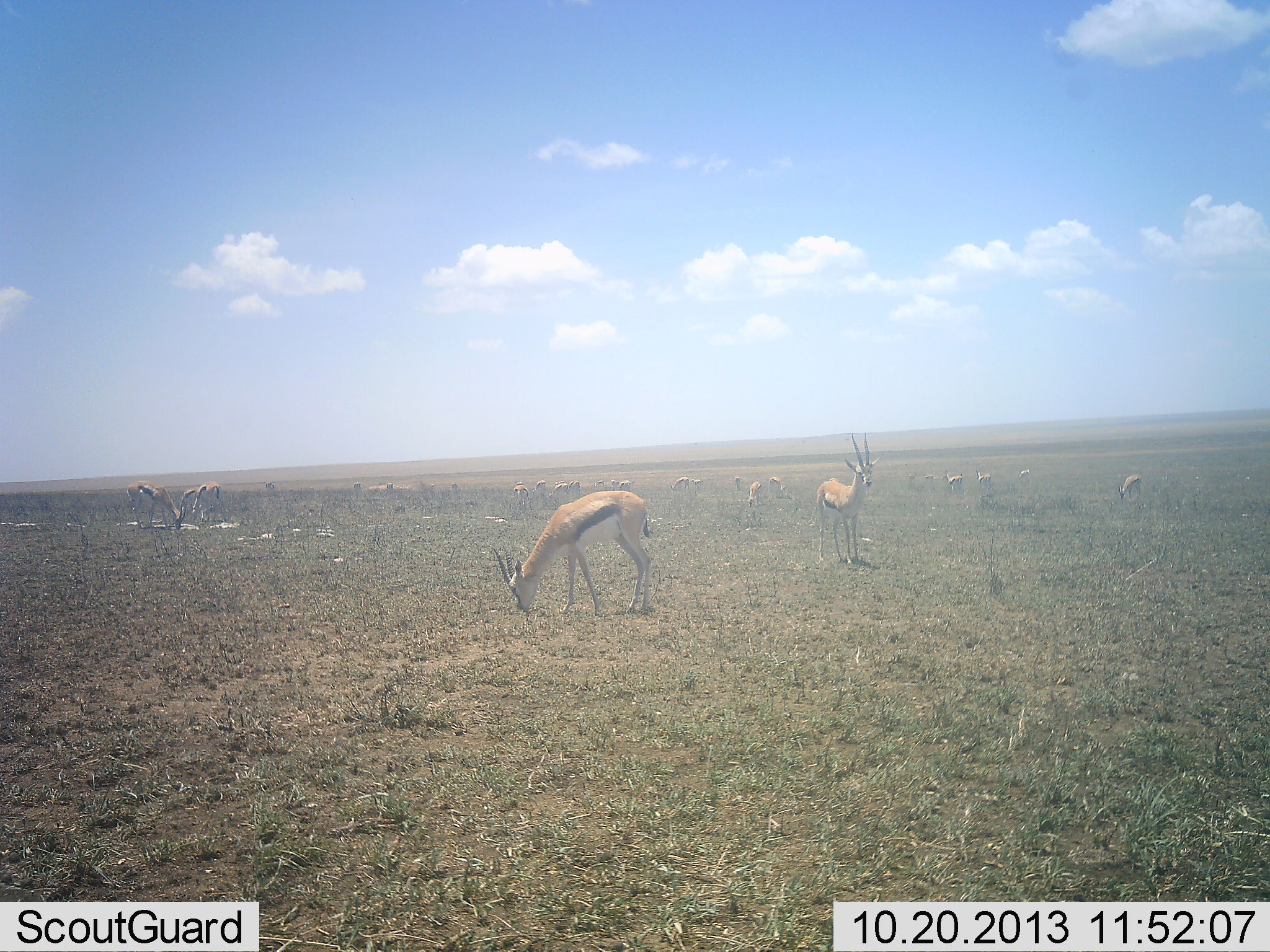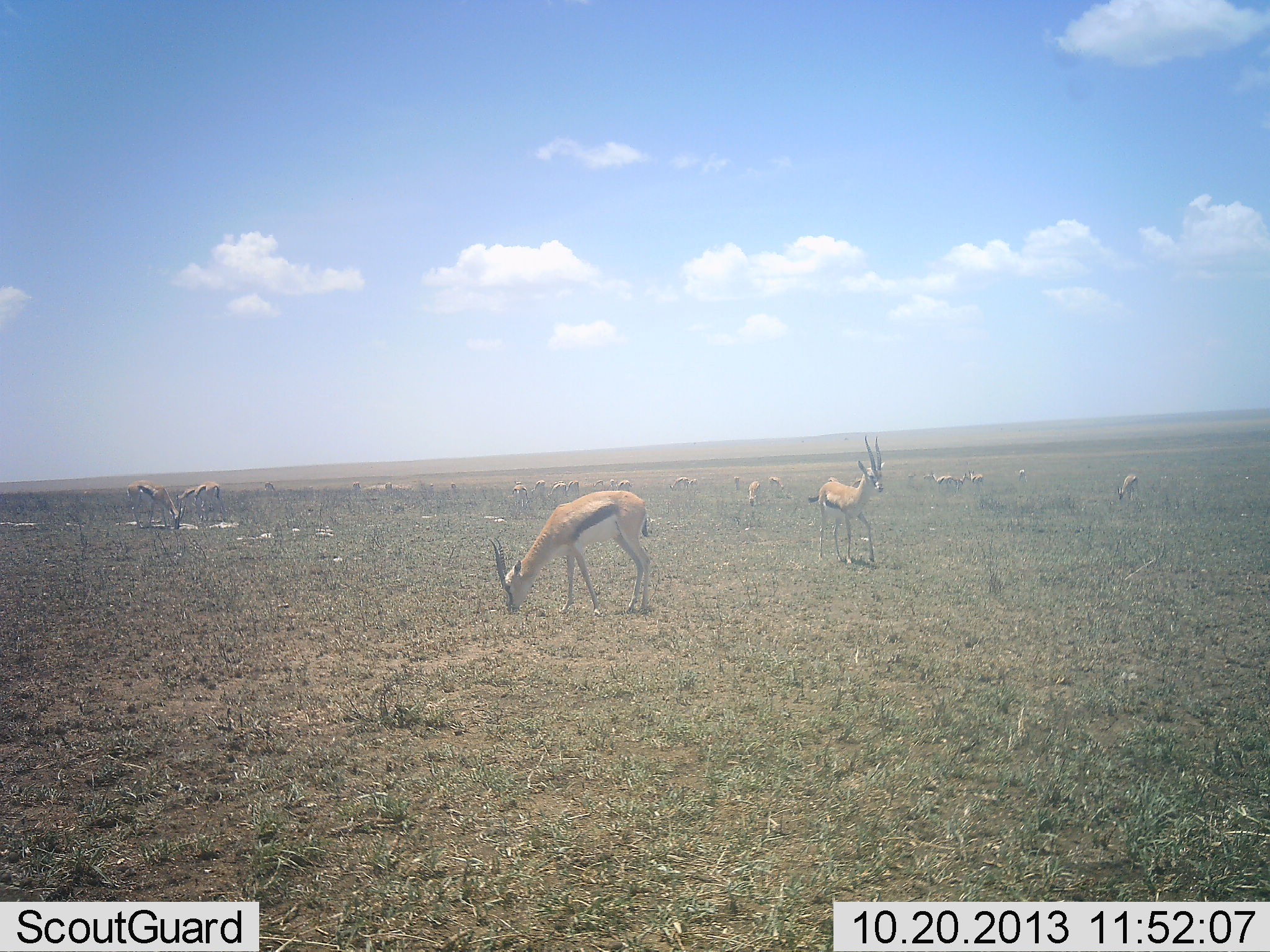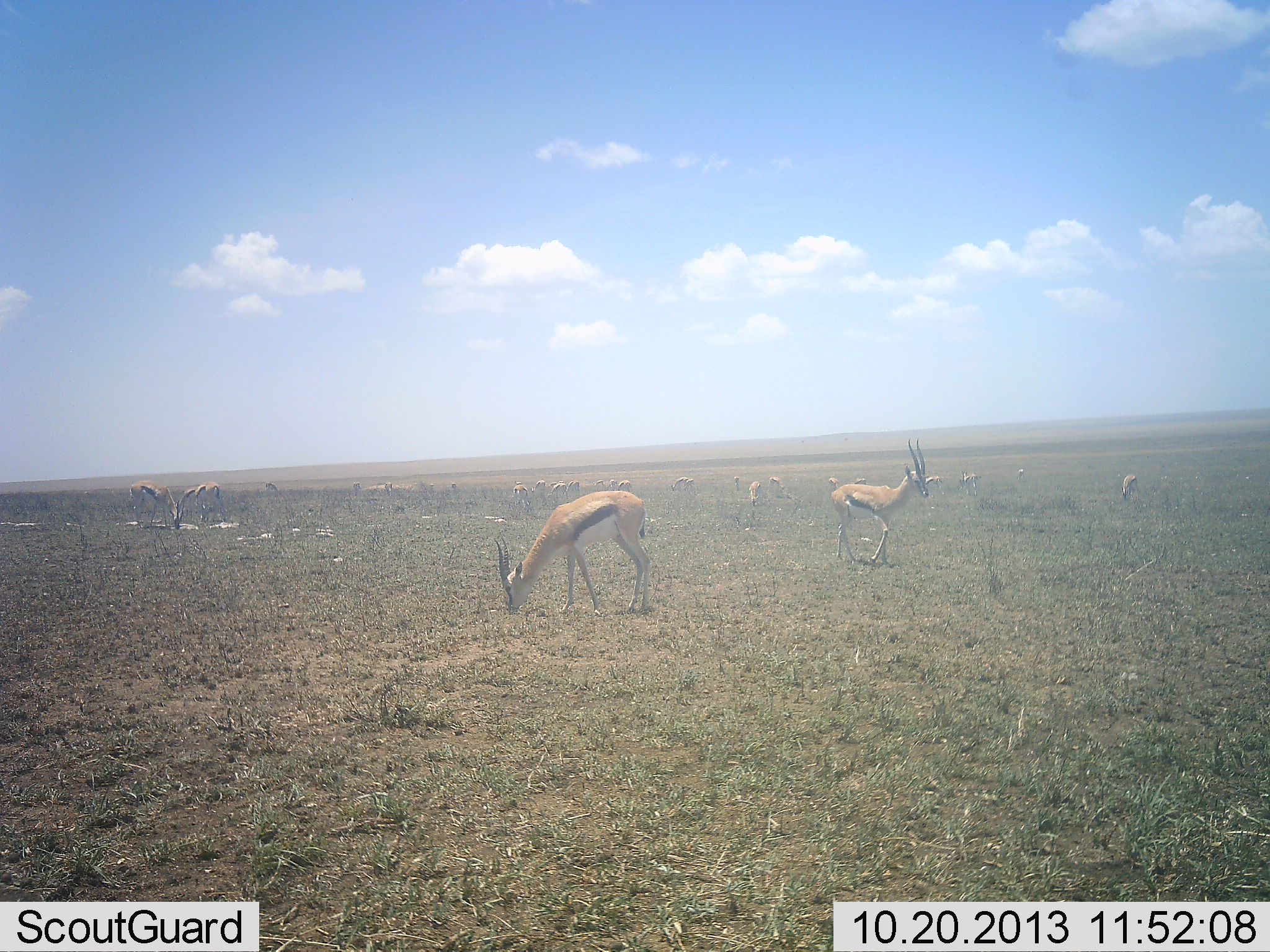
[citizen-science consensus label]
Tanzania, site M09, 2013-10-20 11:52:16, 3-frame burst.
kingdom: Animalia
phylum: Chordata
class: Mammalia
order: Artiodactyla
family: Bovidae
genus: Eudorcas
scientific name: Eudorcas thomsonii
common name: thomson's gazelle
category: gazellethomsons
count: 11-50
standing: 70%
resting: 4%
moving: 33%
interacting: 0%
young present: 0%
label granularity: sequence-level